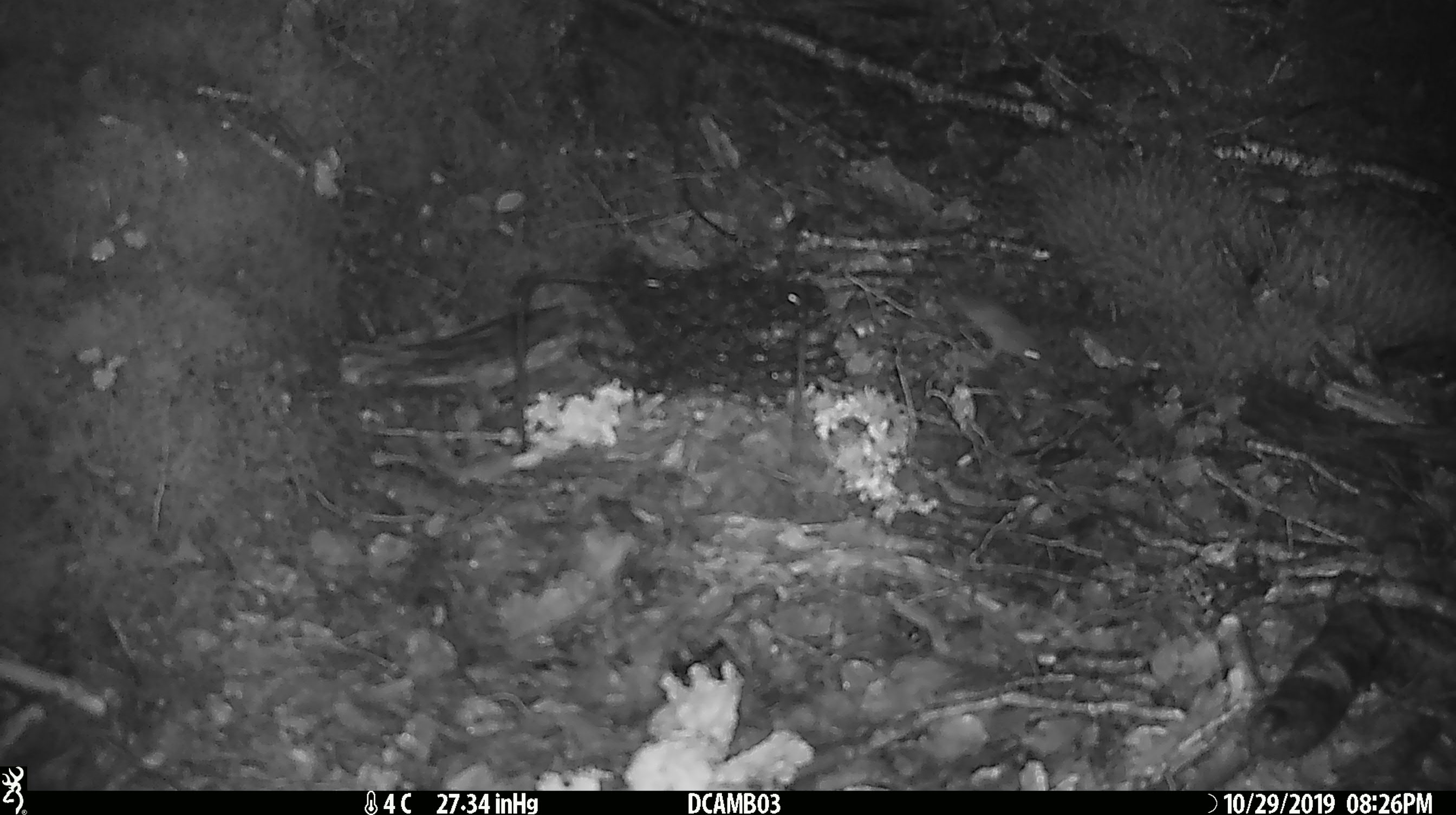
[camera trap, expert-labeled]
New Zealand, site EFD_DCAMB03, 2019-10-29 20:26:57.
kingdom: Animalia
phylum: Chordata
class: Mammalia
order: Rodentia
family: Muridae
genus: Mus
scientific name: Mus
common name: mouse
Mouse (Mus).